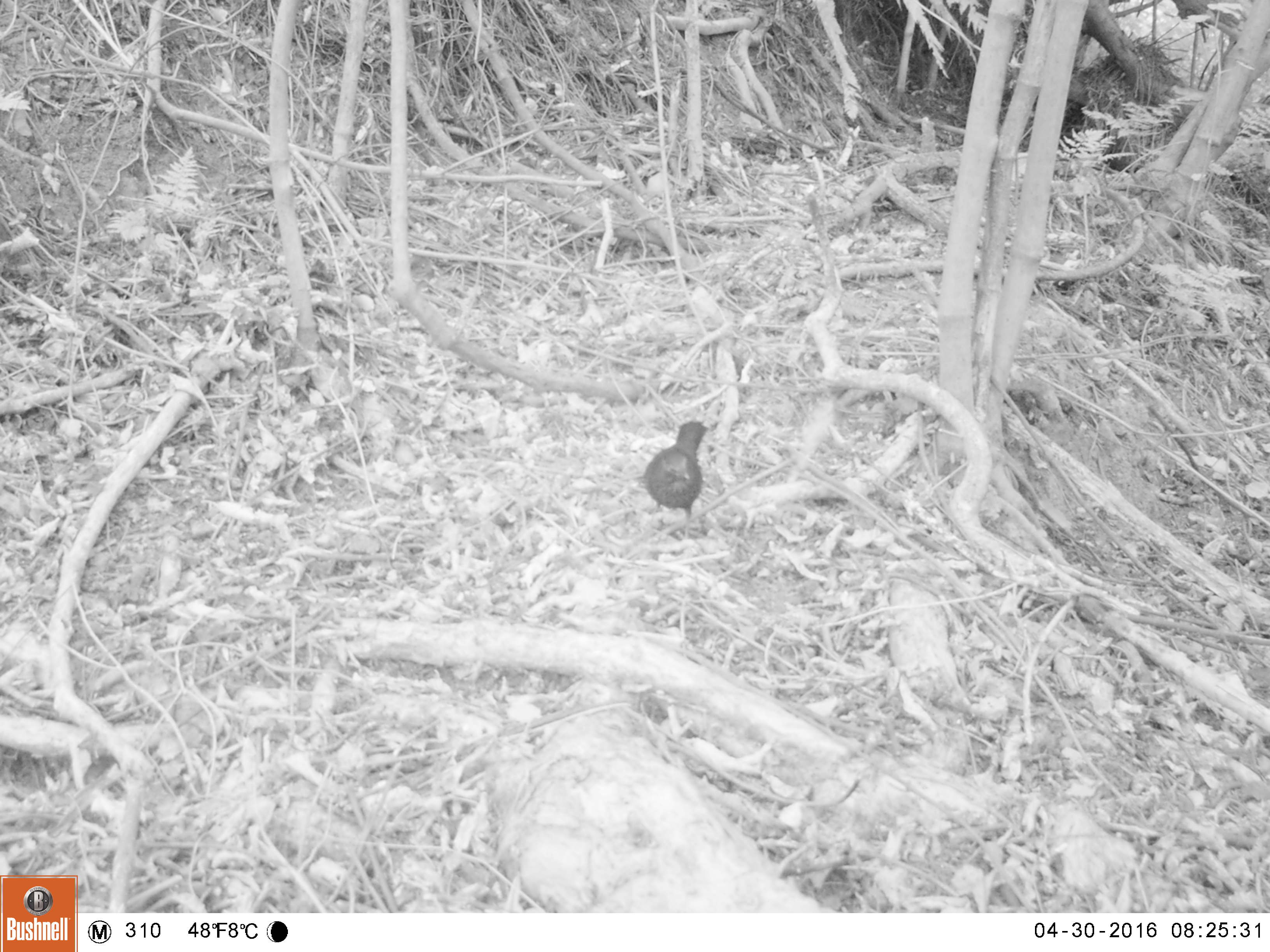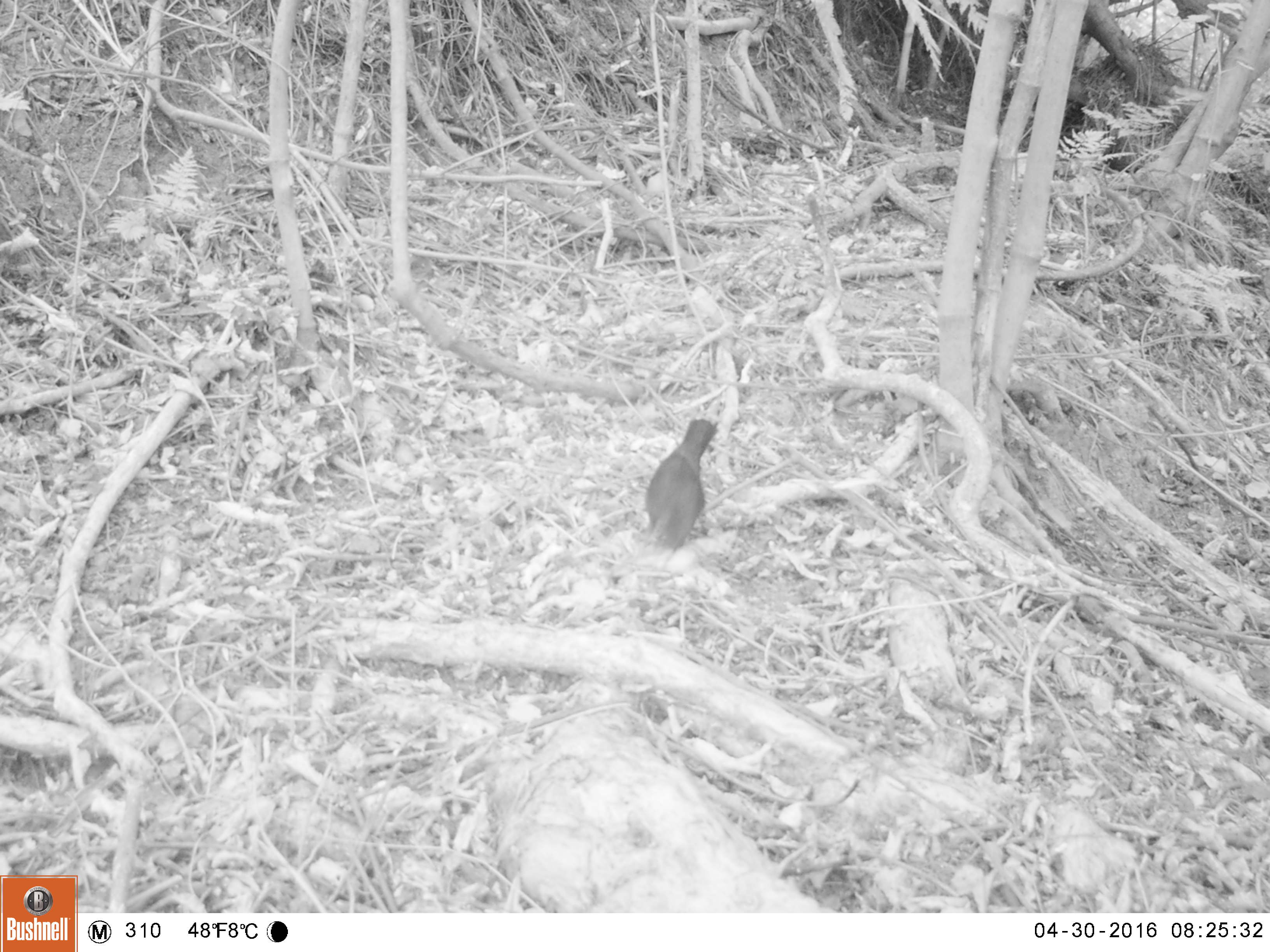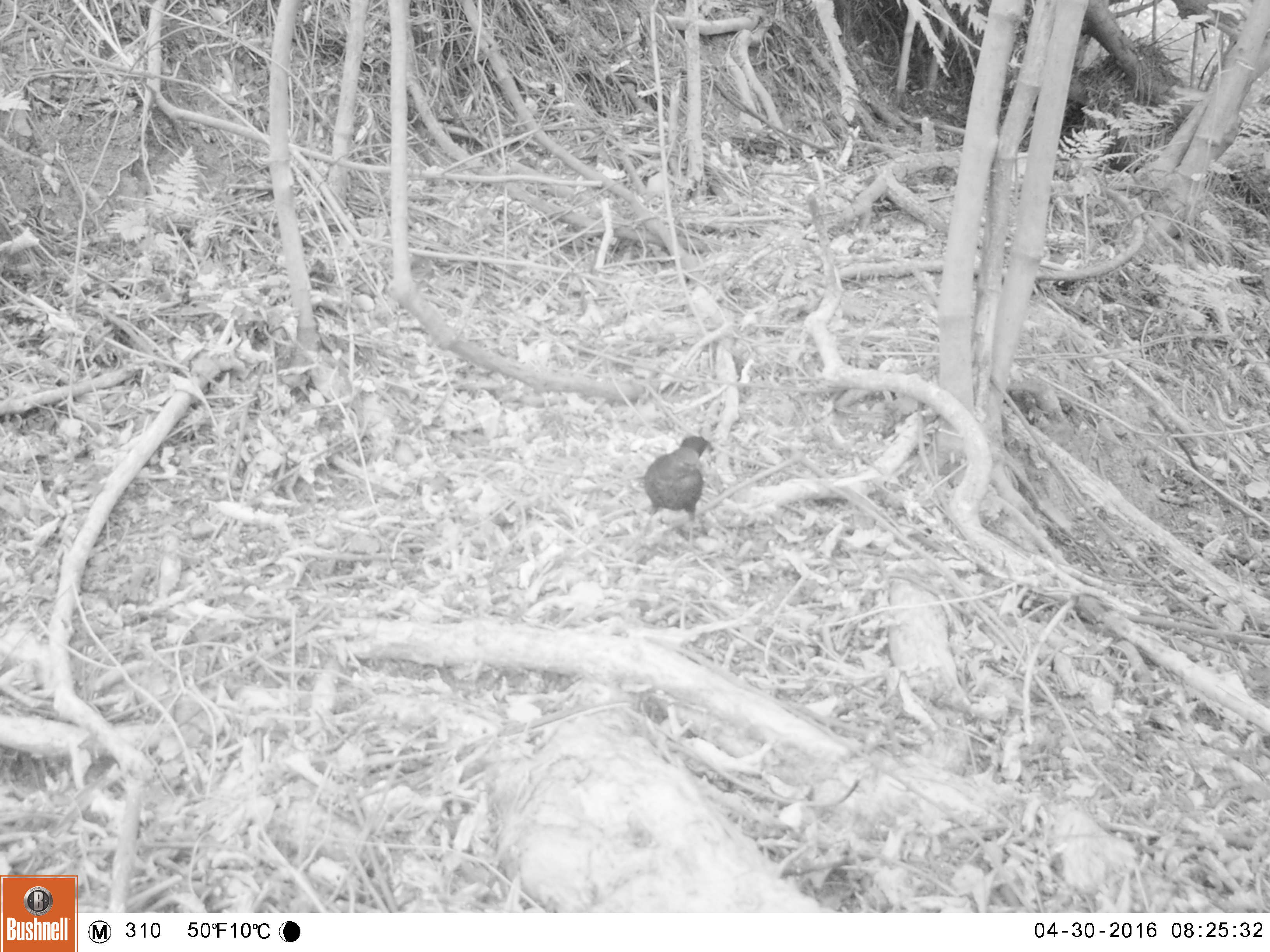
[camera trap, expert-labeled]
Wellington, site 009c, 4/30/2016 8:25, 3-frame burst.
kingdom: Animalia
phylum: Chordata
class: Aves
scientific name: Aves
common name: bird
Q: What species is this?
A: Bird (Aves).